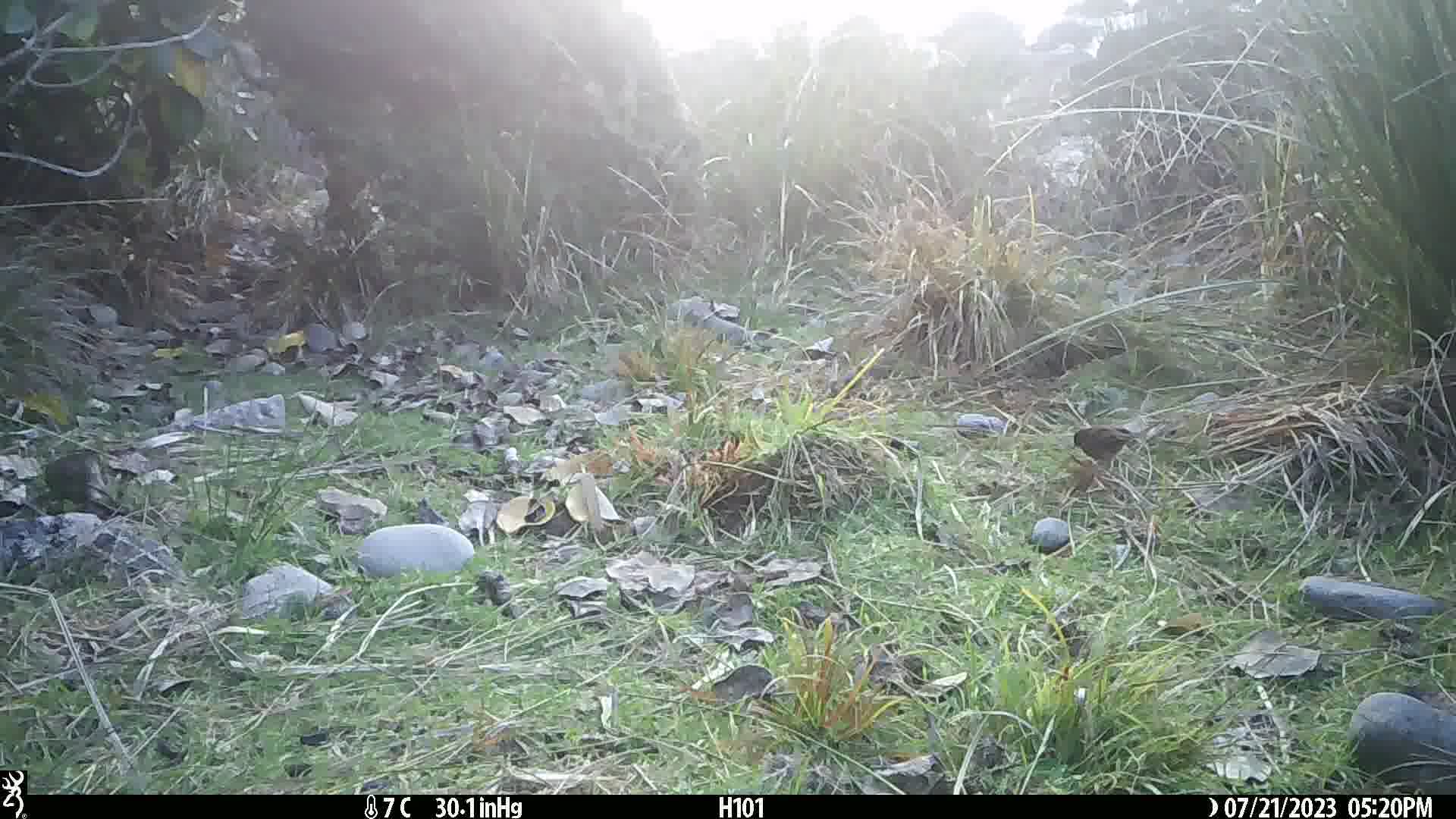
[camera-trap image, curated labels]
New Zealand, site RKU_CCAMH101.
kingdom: Animalia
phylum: Chordata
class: Aves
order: Passeriformes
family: Prunellidae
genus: Prunella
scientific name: Prunella modularis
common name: dunnock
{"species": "dunnock (Prunella modularis)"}